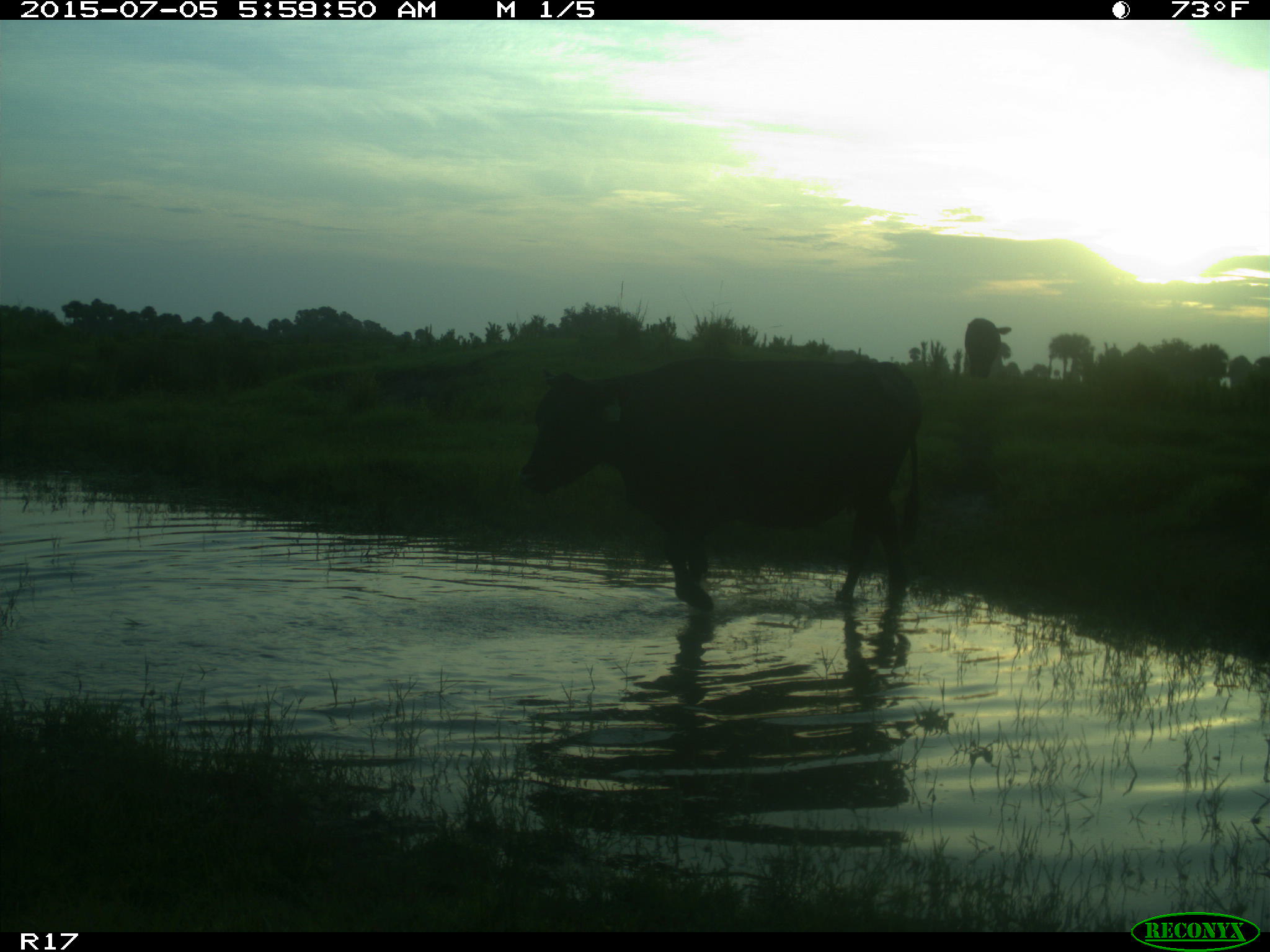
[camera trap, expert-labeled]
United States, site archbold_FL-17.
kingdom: Animalia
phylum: Chordata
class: Mammalia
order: Artiodactyla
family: Bovidae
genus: Bos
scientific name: Bos taurus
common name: domestic cow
Bos taurus (domestic cow).